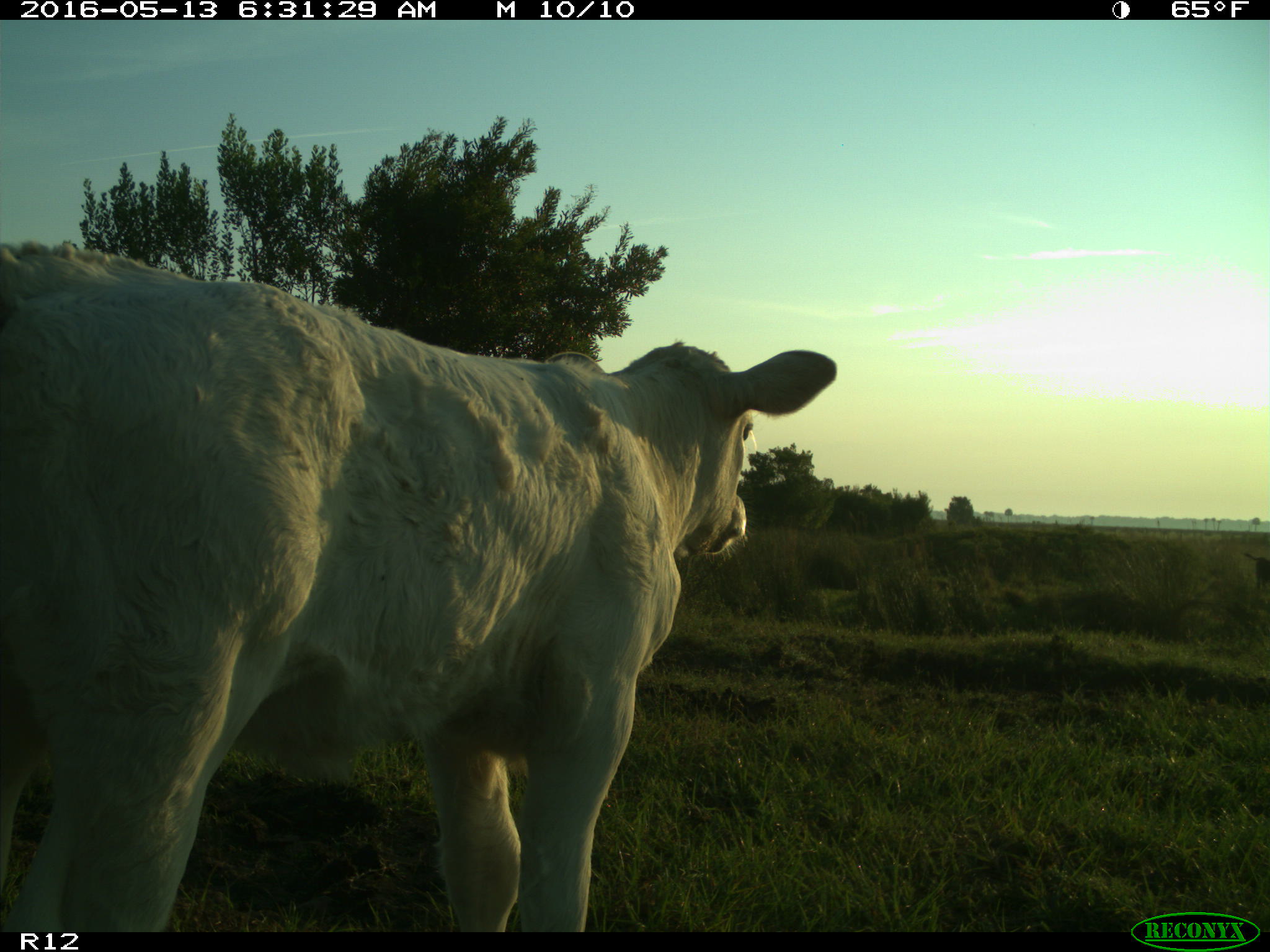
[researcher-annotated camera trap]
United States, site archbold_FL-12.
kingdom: Animalia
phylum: Chordata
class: Mammalia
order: Artiodactyla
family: Bovidae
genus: Bos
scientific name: Bos taurus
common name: domestic cow